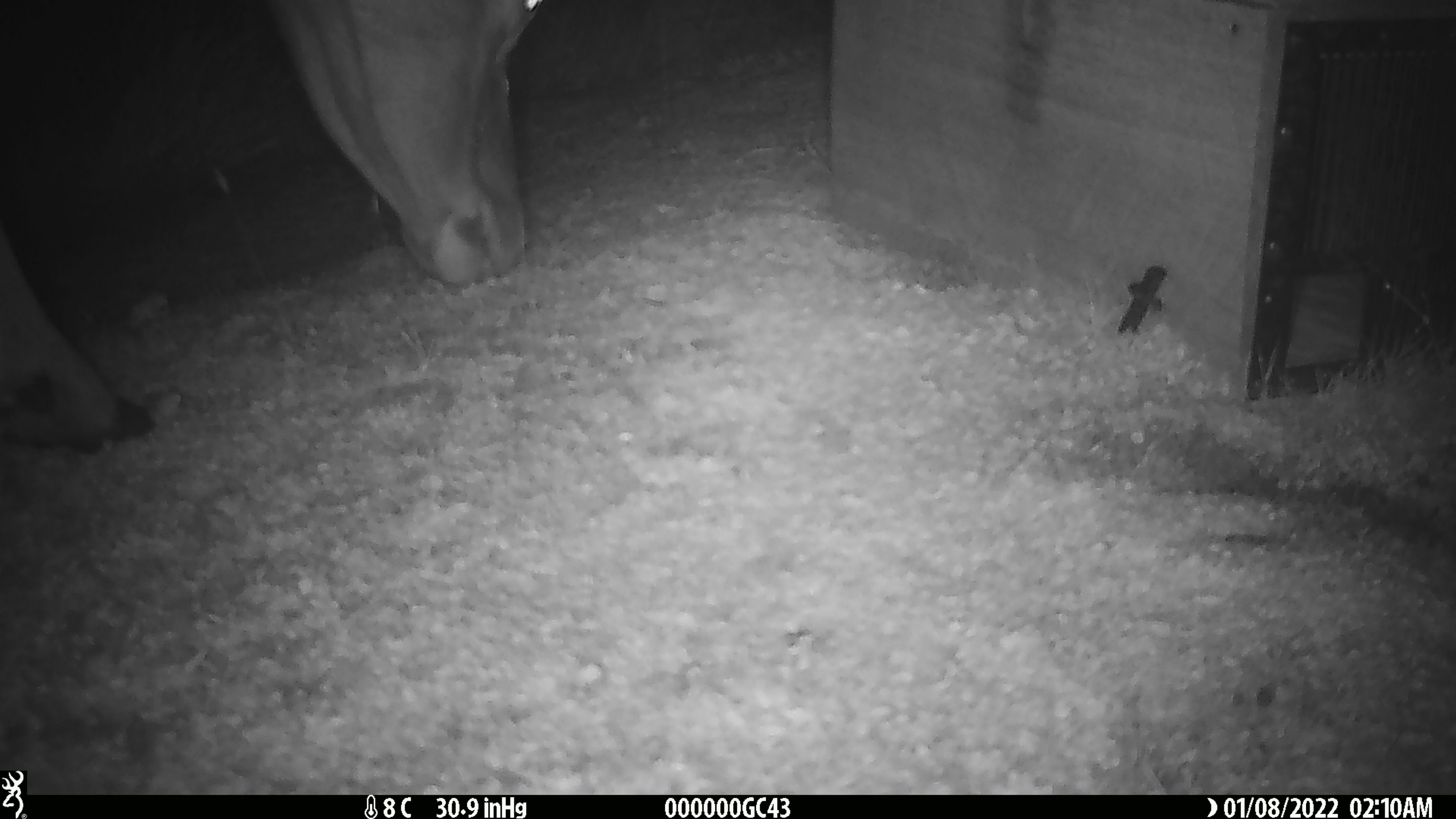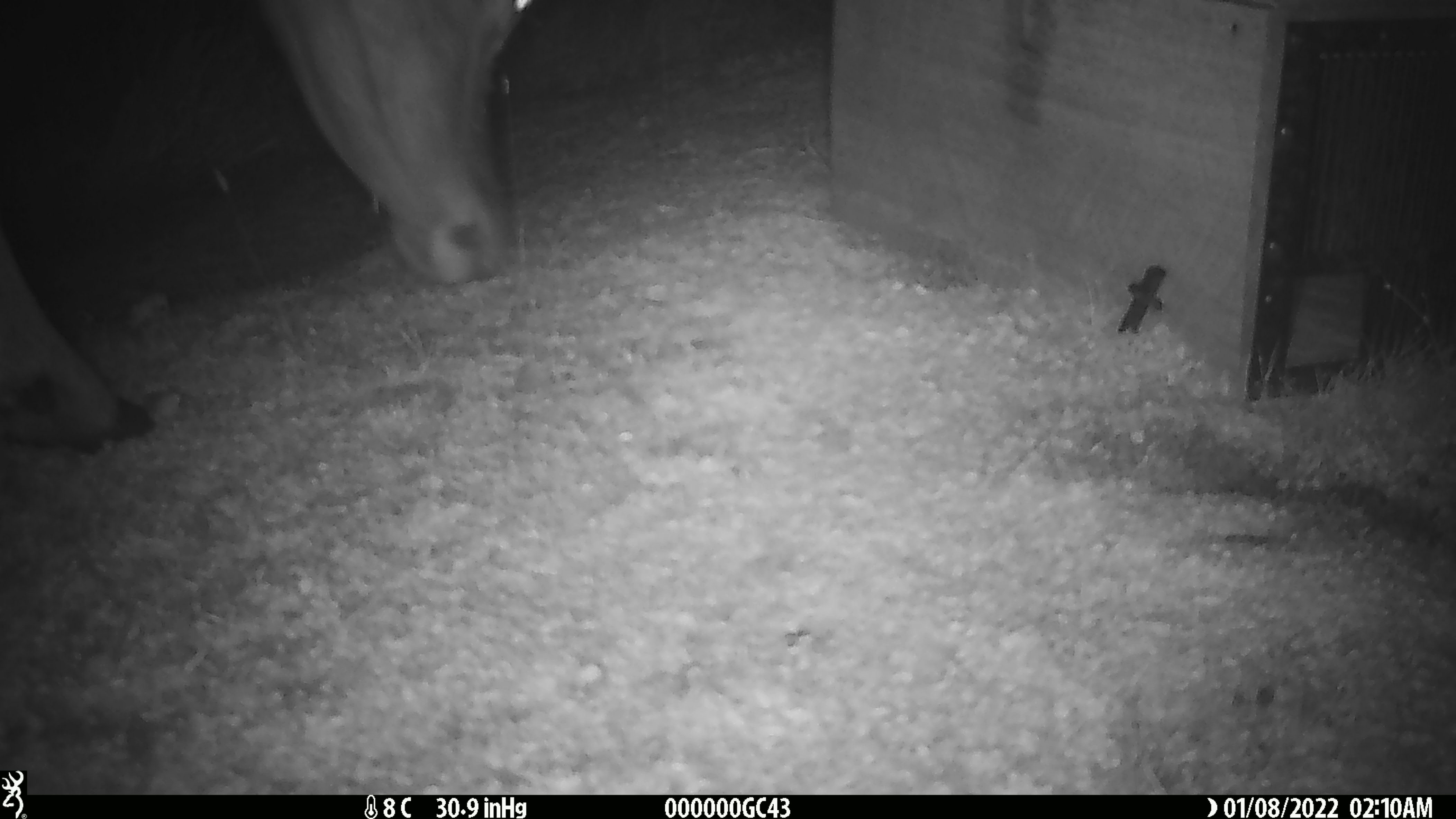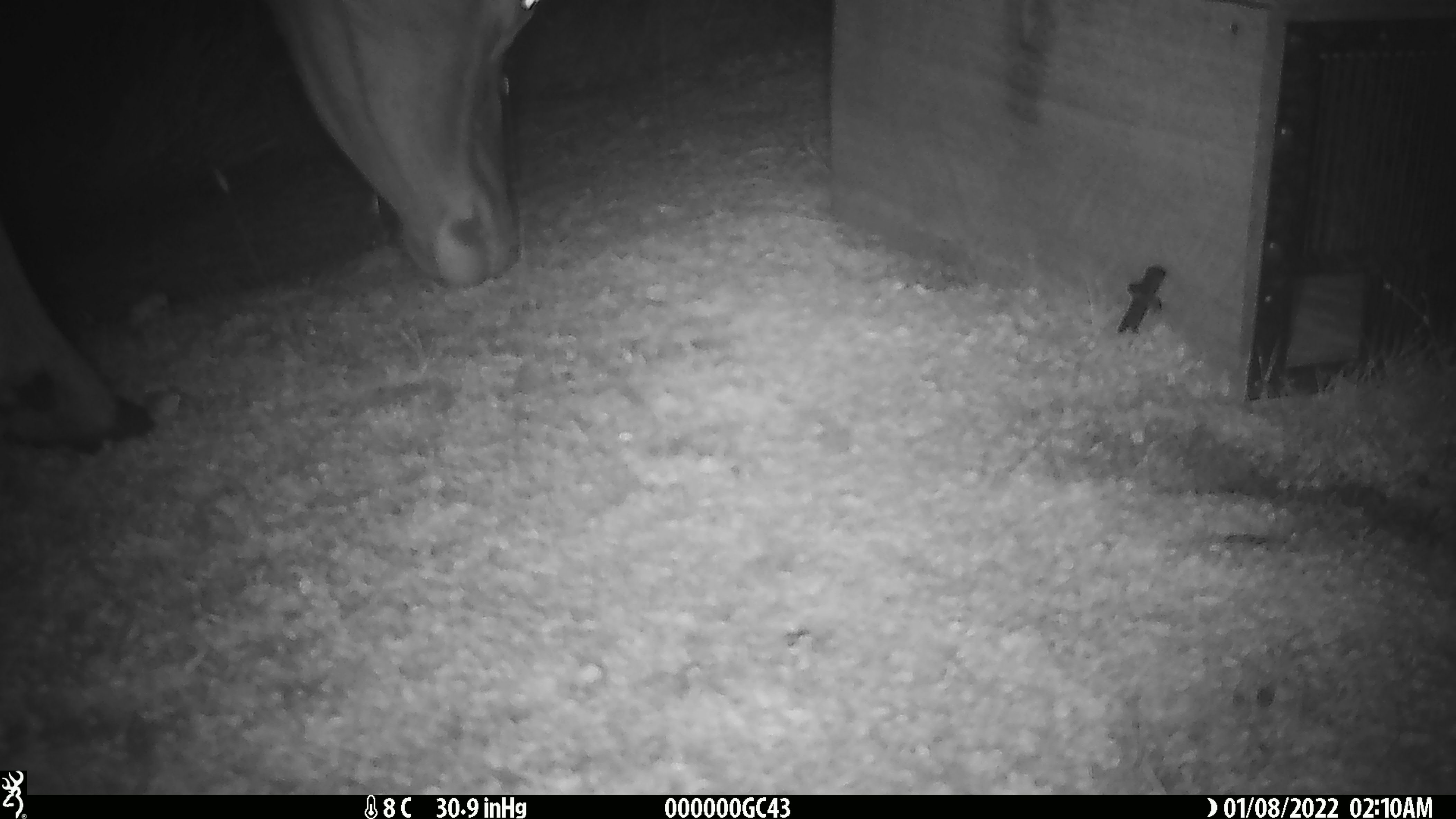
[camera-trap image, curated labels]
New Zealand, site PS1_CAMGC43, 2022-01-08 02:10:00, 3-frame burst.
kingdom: Animalia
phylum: Chordata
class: Mammalia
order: Artiodactyla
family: Cervidae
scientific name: Cervidae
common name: deer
Deer (Cervidae).